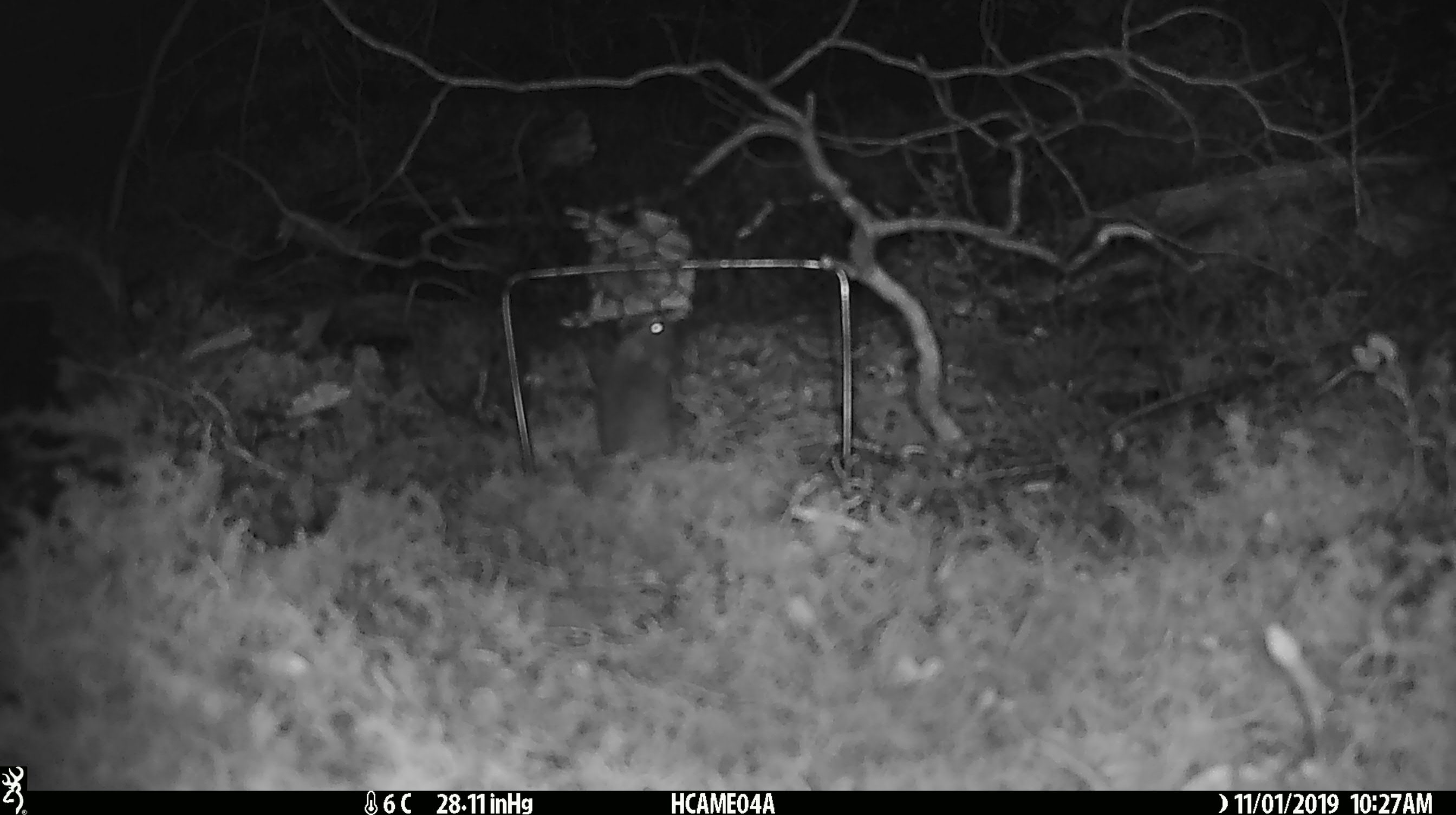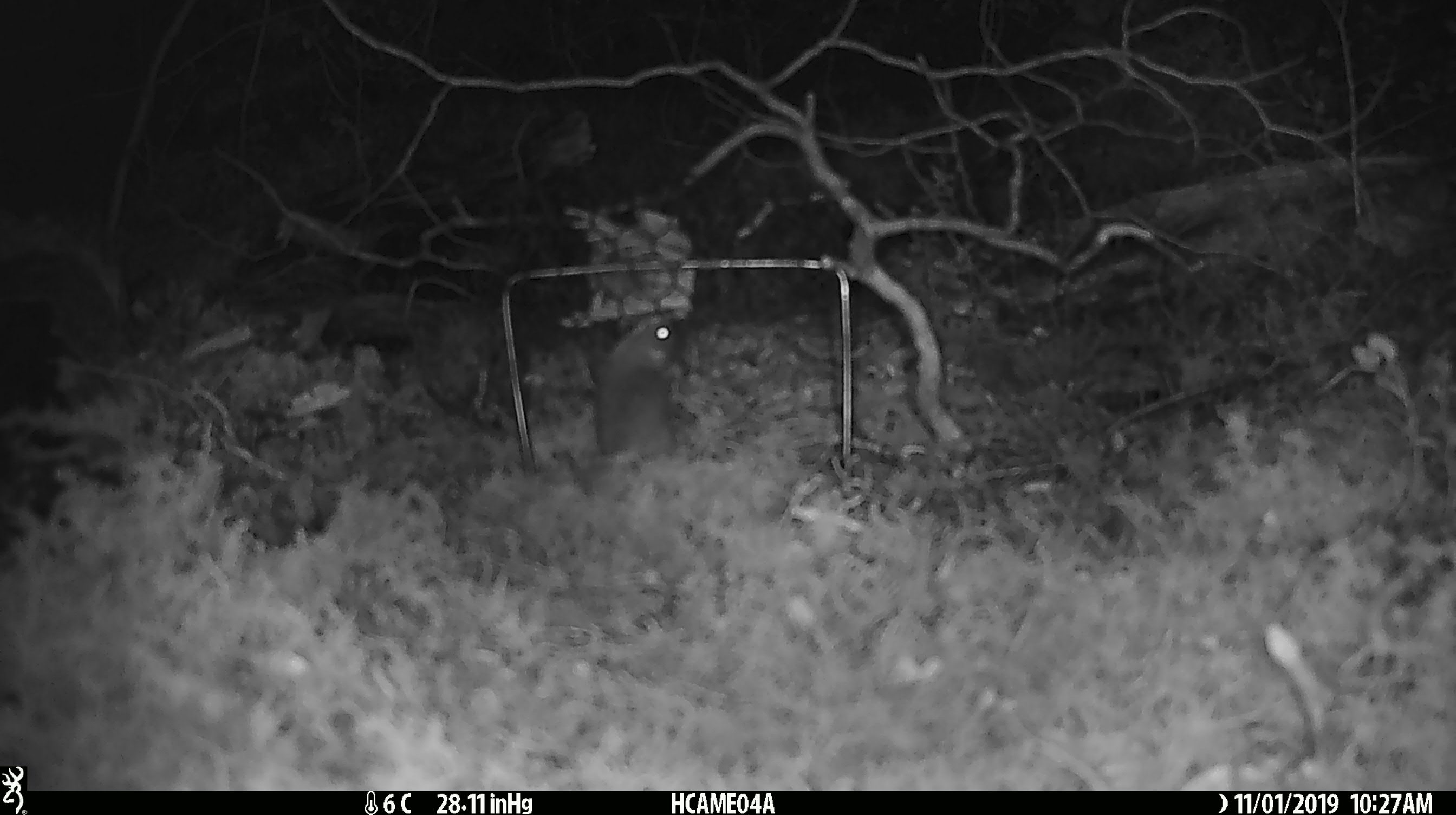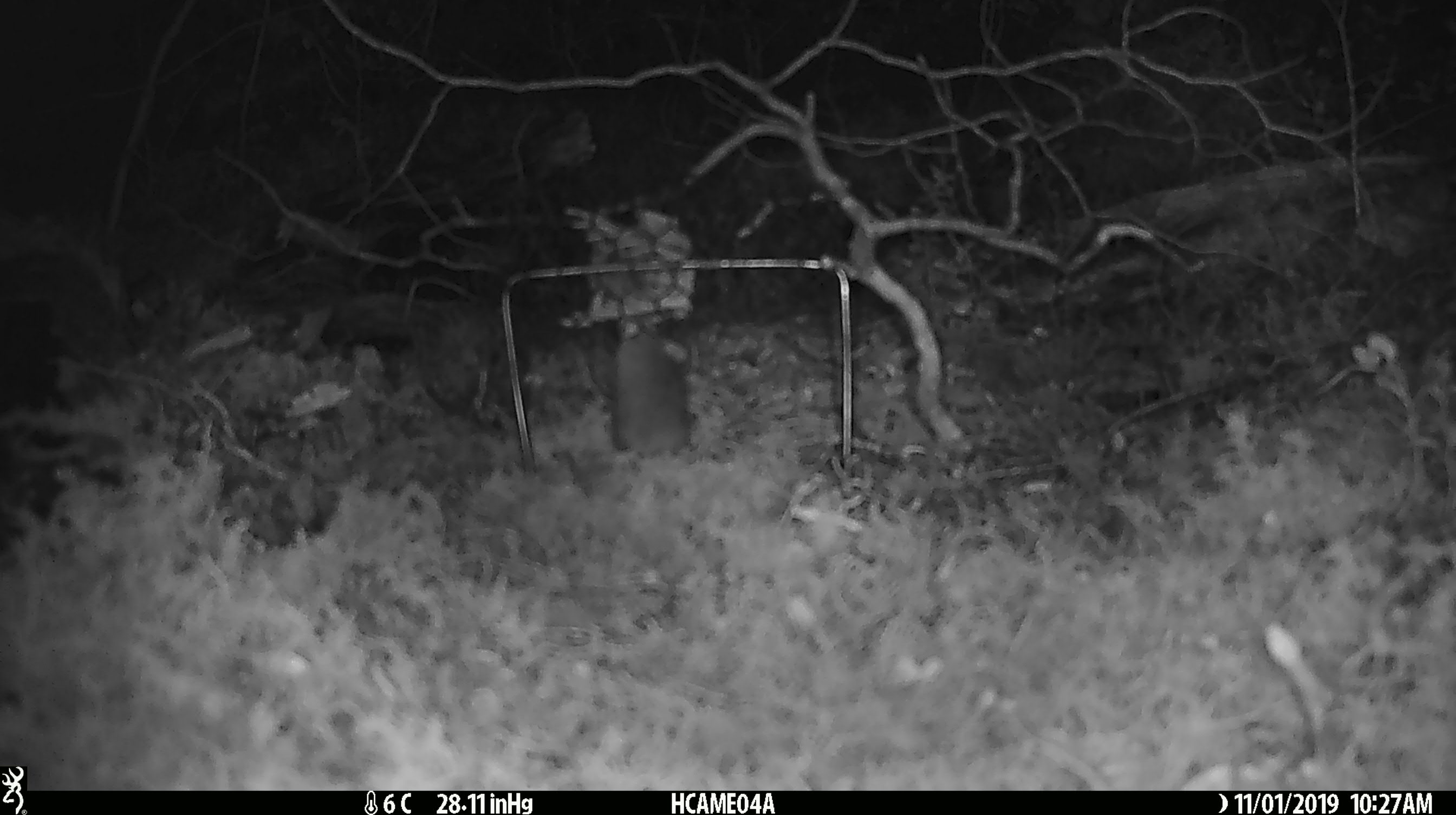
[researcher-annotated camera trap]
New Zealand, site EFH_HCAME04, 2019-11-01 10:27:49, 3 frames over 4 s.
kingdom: Animalia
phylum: Chordata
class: Mammalia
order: Rodentia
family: Muridae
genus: Mus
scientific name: Mus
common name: mouse